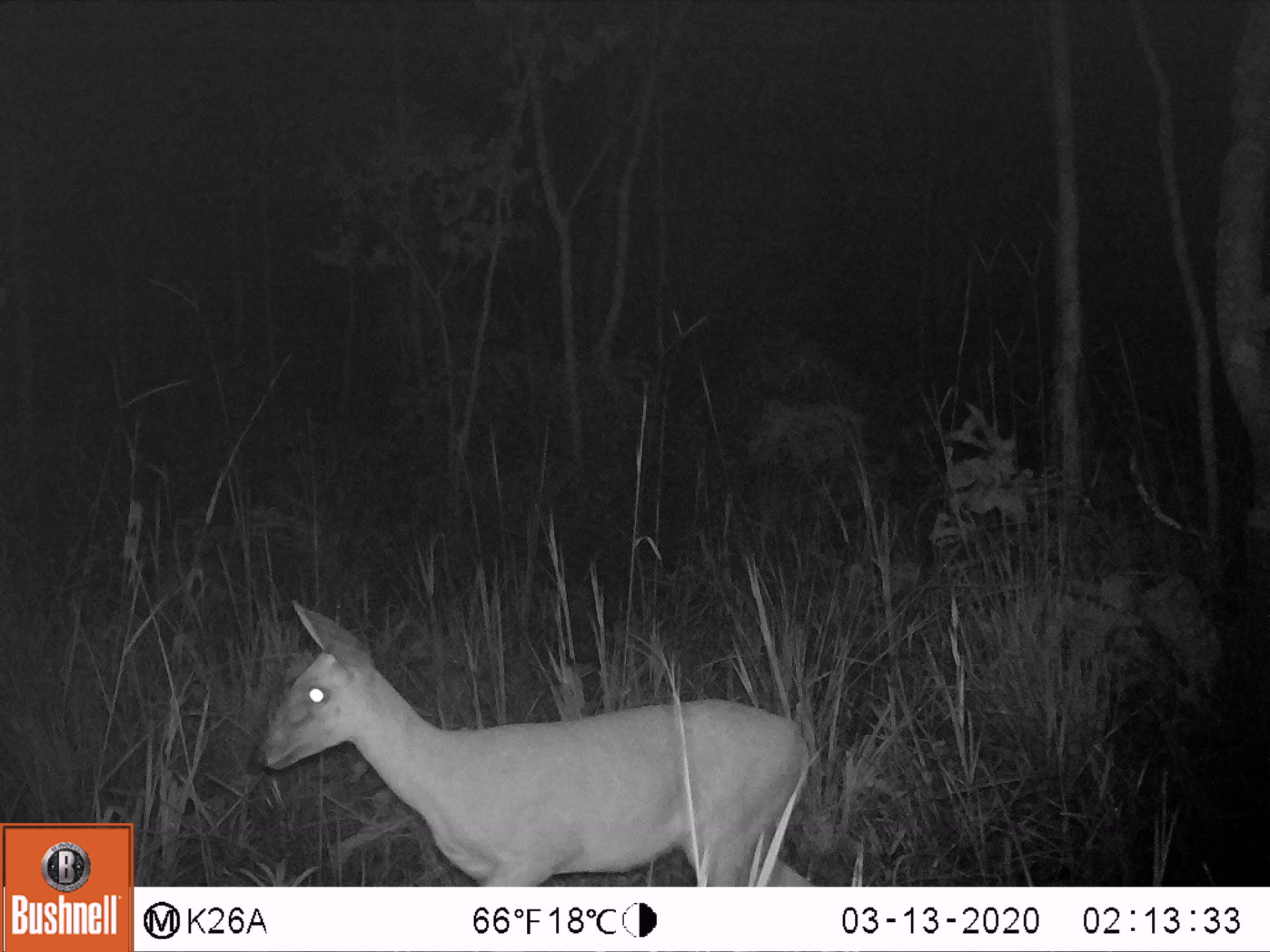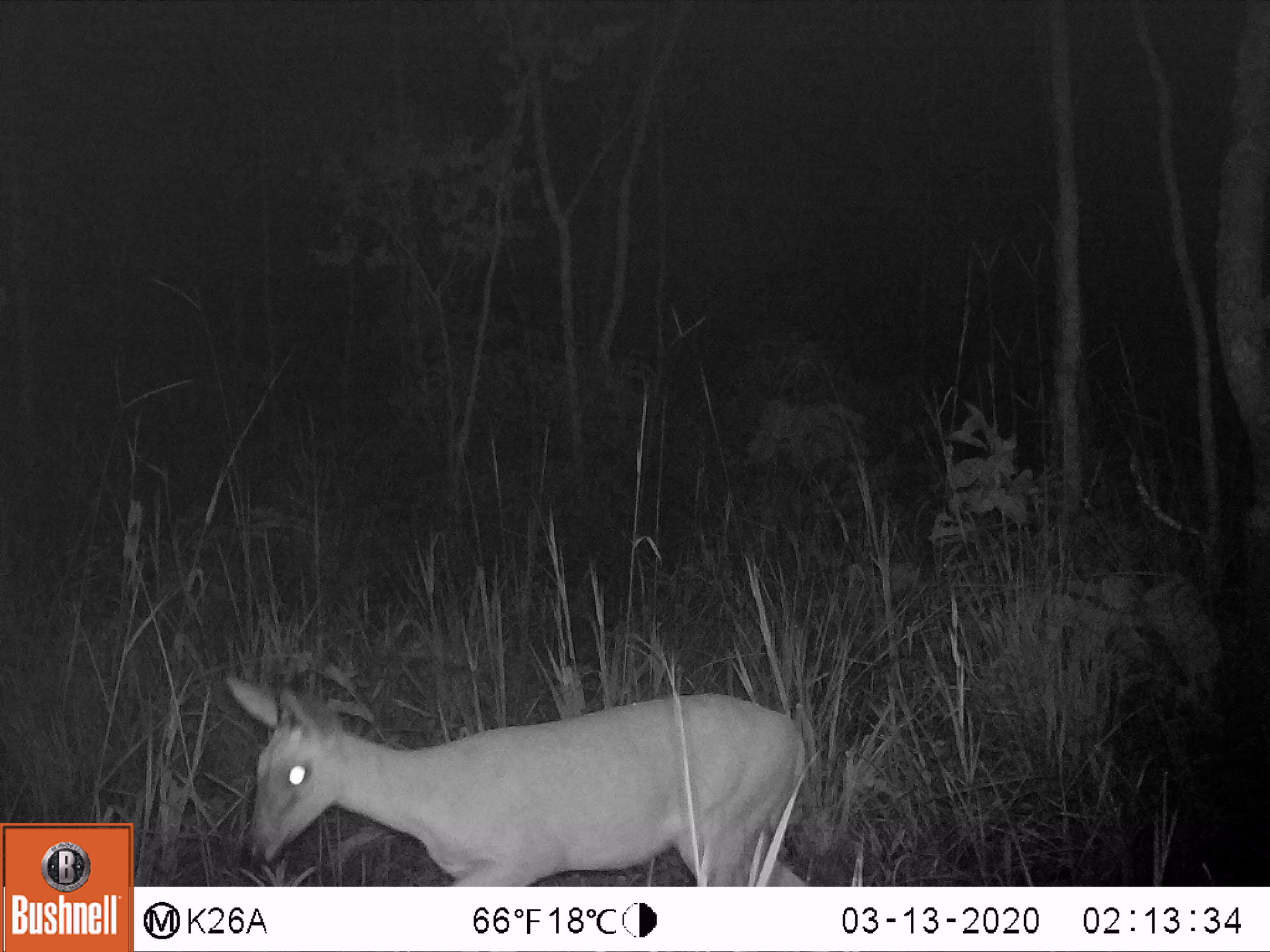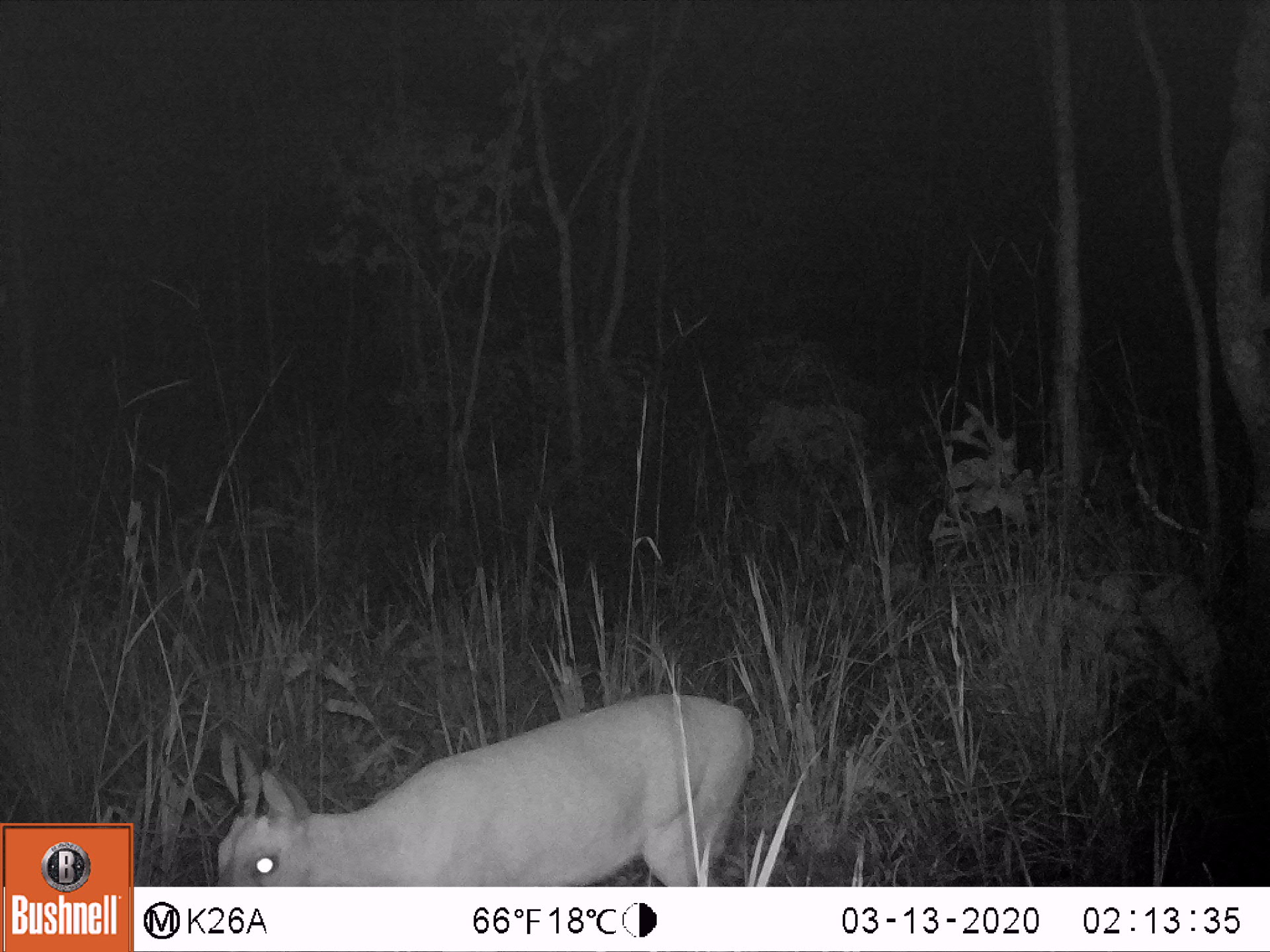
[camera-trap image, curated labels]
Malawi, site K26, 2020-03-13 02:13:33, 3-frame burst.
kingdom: Animalia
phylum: Chordata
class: Mammalia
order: Artiodactyla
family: Bovidae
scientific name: Antilopinae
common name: small antelope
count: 1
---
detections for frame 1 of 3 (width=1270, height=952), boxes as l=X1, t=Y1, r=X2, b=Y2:
small antelope: l=255, t=596, r=811, b=882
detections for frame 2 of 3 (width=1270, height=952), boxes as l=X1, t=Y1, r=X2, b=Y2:
small antelope: l=225, t=675, r=806, b=880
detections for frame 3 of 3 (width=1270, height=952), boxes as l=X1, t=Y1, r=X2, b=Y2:
small antelope: l=218, t=688, r=751, b=880